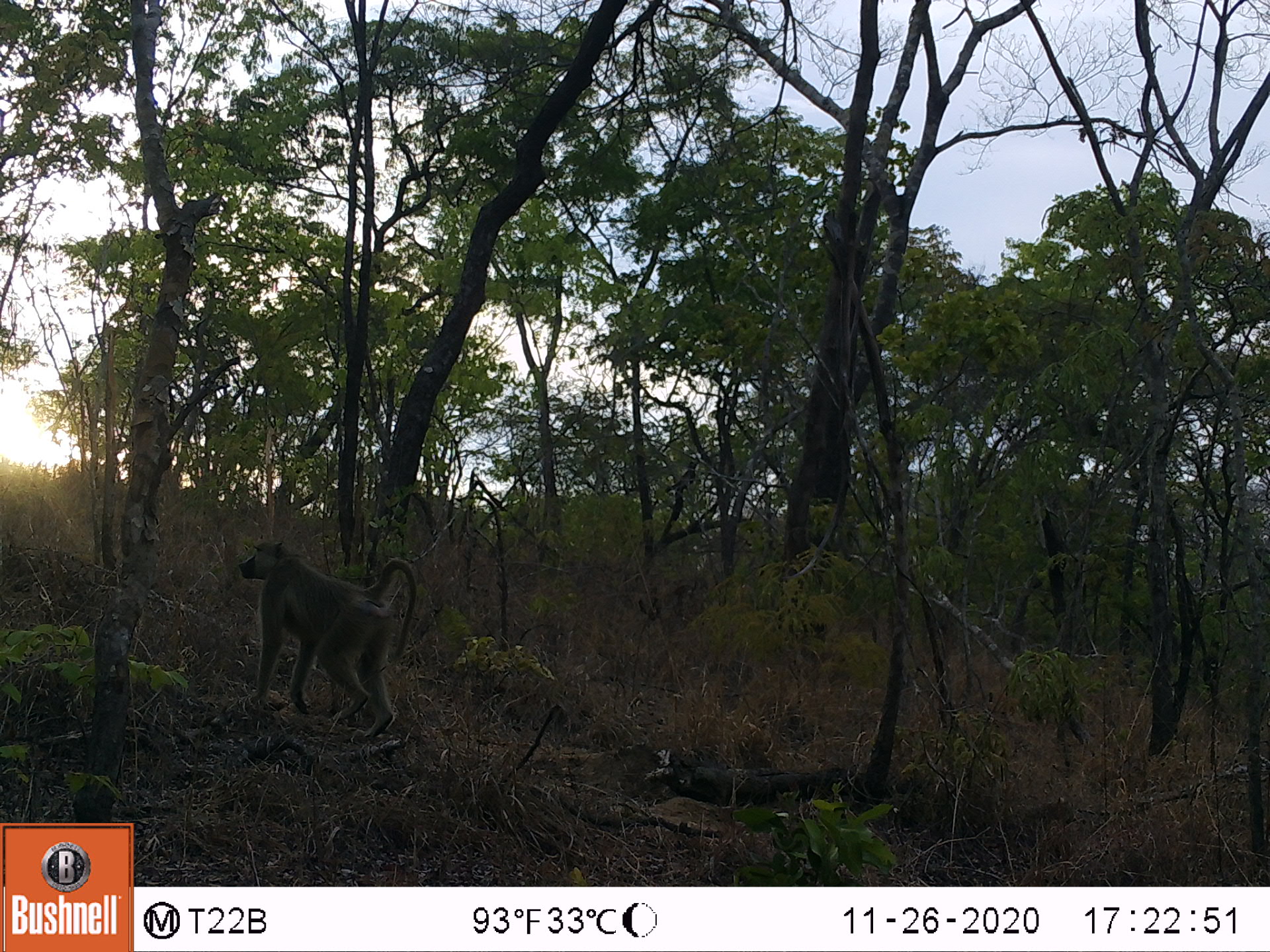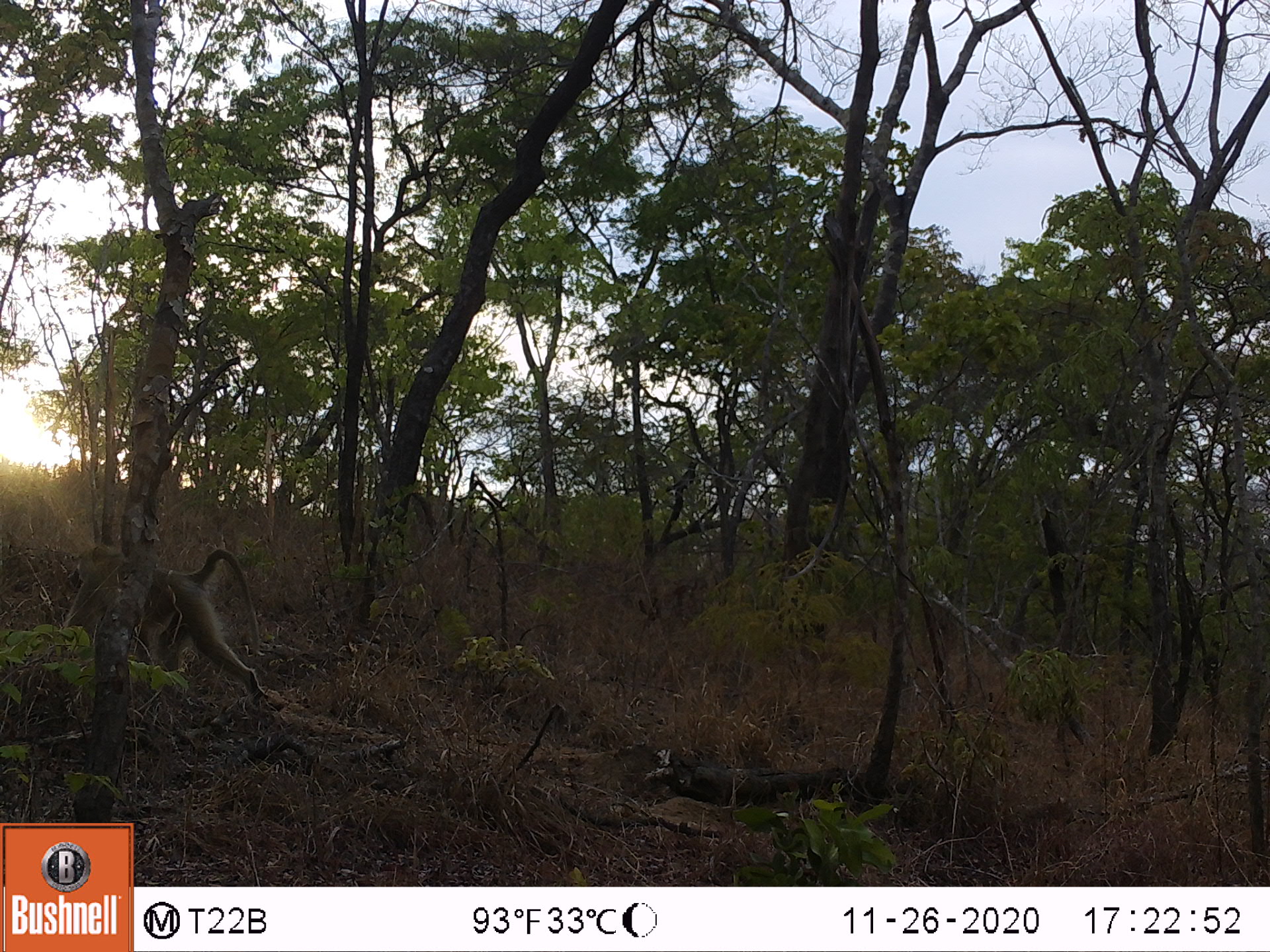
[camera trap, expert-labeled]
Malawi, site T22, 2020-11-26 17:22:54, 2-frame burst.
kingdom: Animalia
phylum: Chordata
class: Mammalia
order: Primates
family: Cercopithecidae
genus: Papio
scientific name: Papio cynocephalus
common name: yellow baboon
Yellow baboon (Papio cynocephalus), count 1.